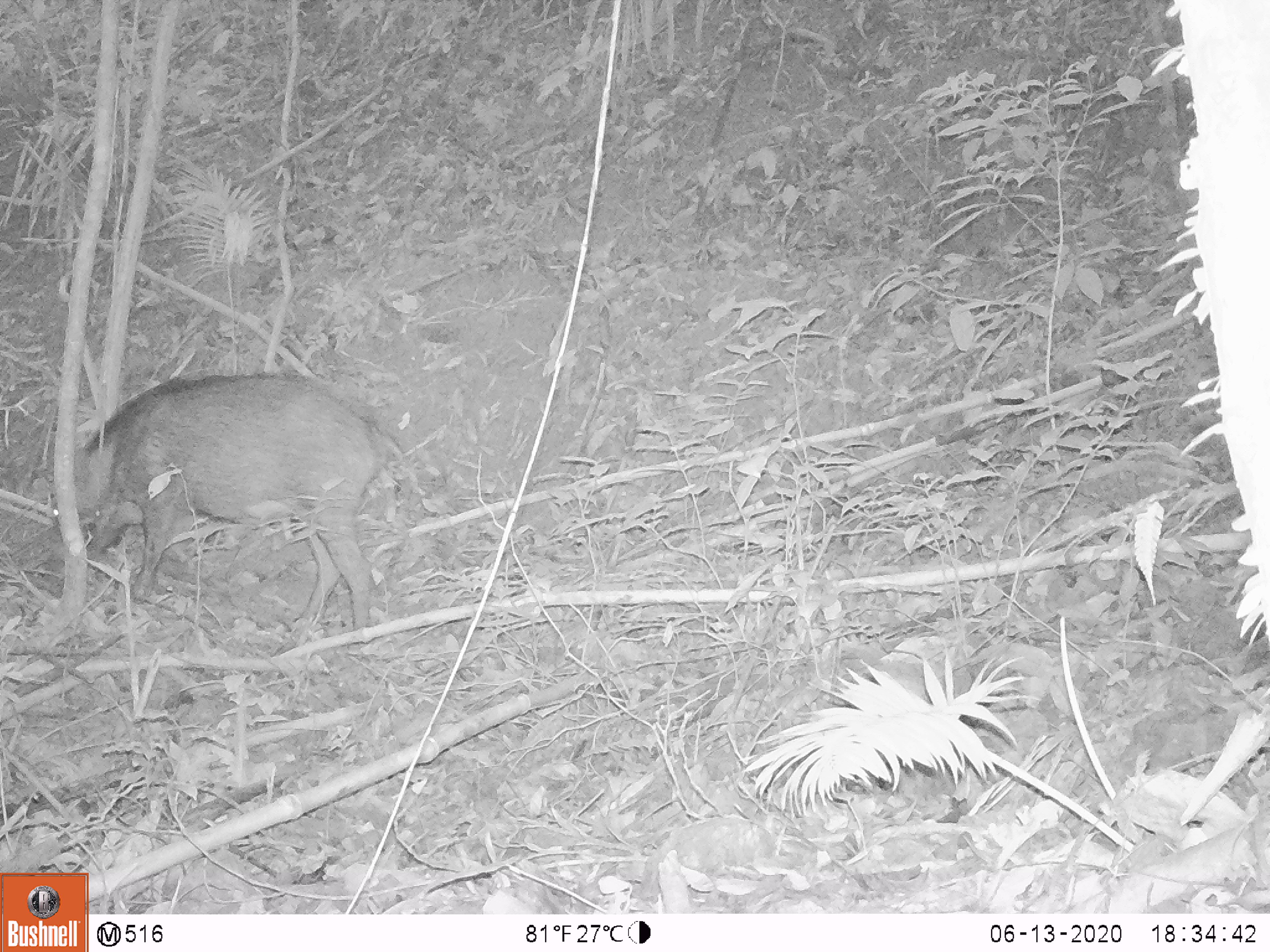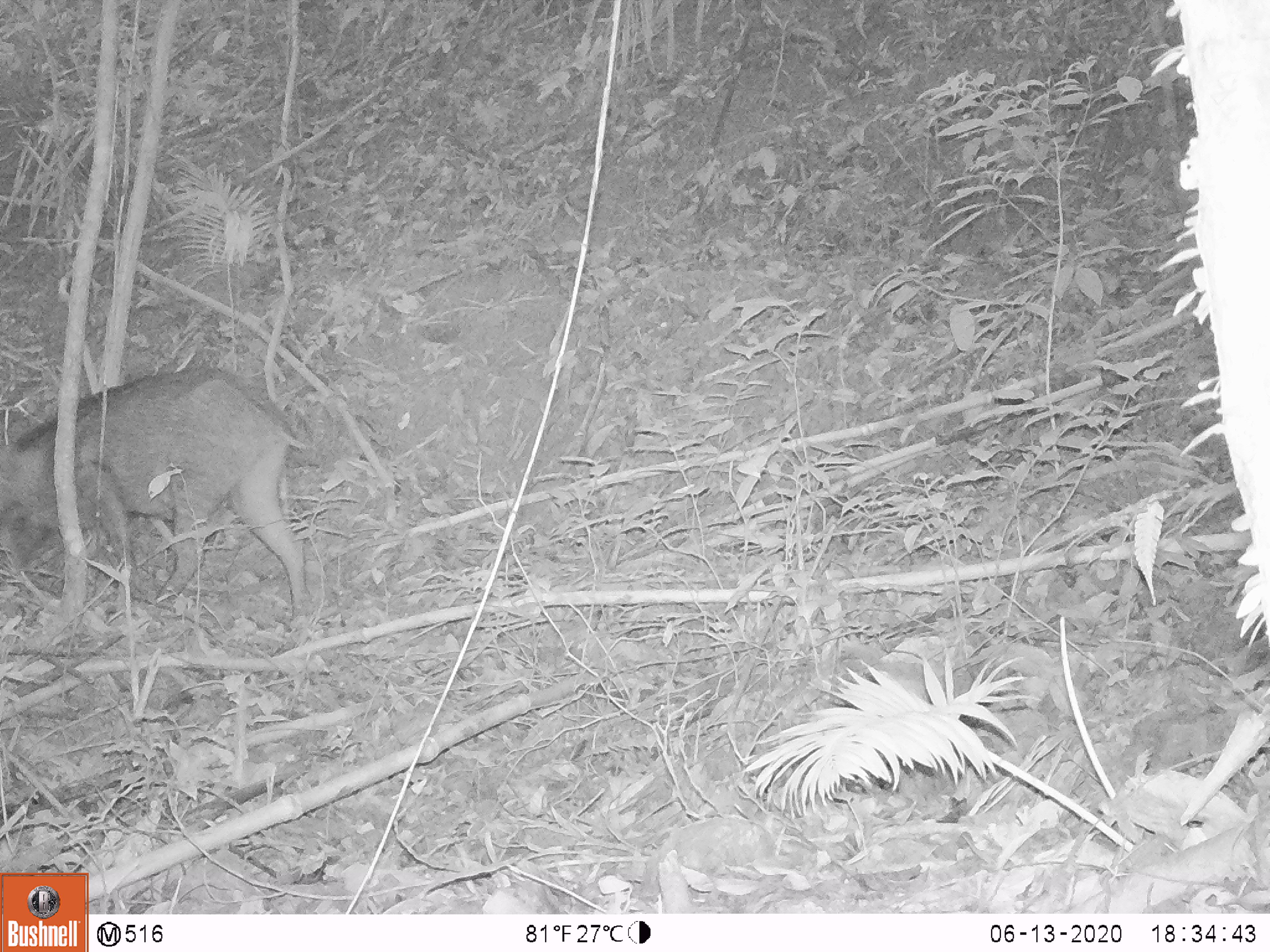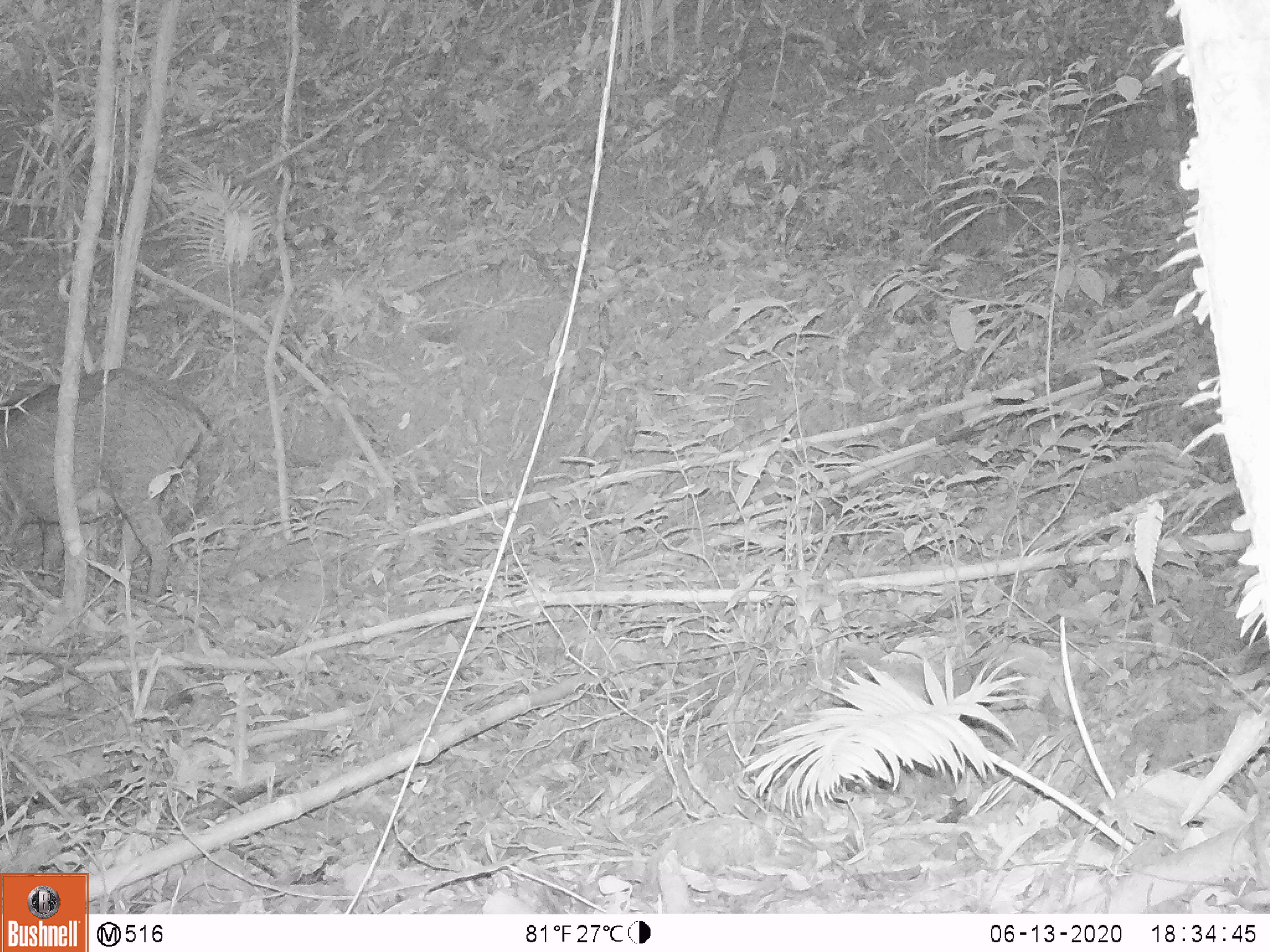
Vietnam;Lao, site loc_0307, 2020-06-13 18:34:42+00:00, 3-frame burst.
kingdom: Animalia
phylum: Chordata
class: Mammalia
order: Artiodactyla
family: Suidae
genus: Sus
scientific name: Sus scrofa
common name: eurasian wild pig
Eurasian wild pig (Sus scrofa). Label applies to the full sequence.